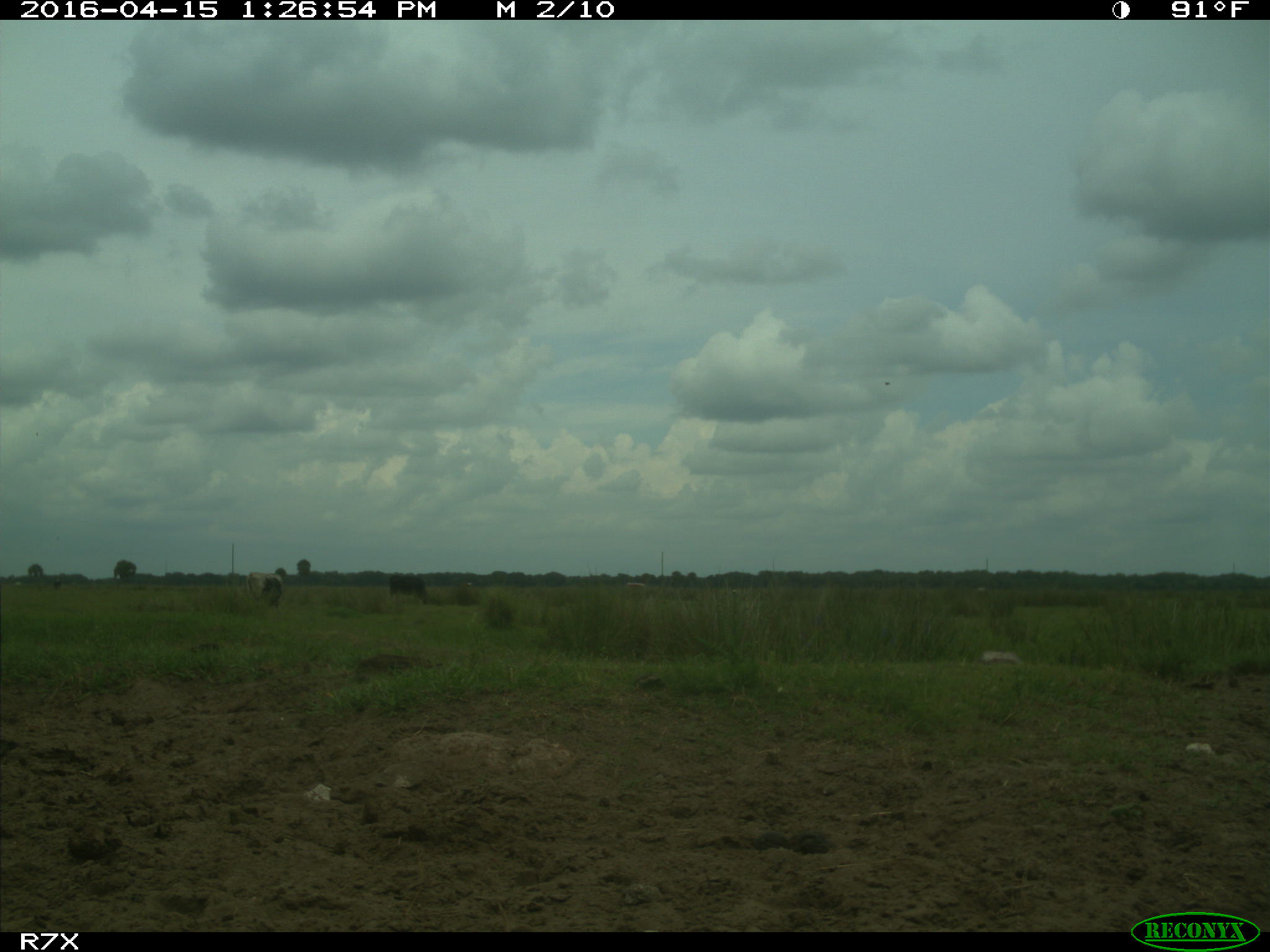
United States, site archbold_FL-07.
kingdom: Animalia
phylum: Chordata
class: Mammalia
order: Artiodactyla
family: Bovidae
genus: Bos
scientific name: Bos taurus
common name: domestic cow